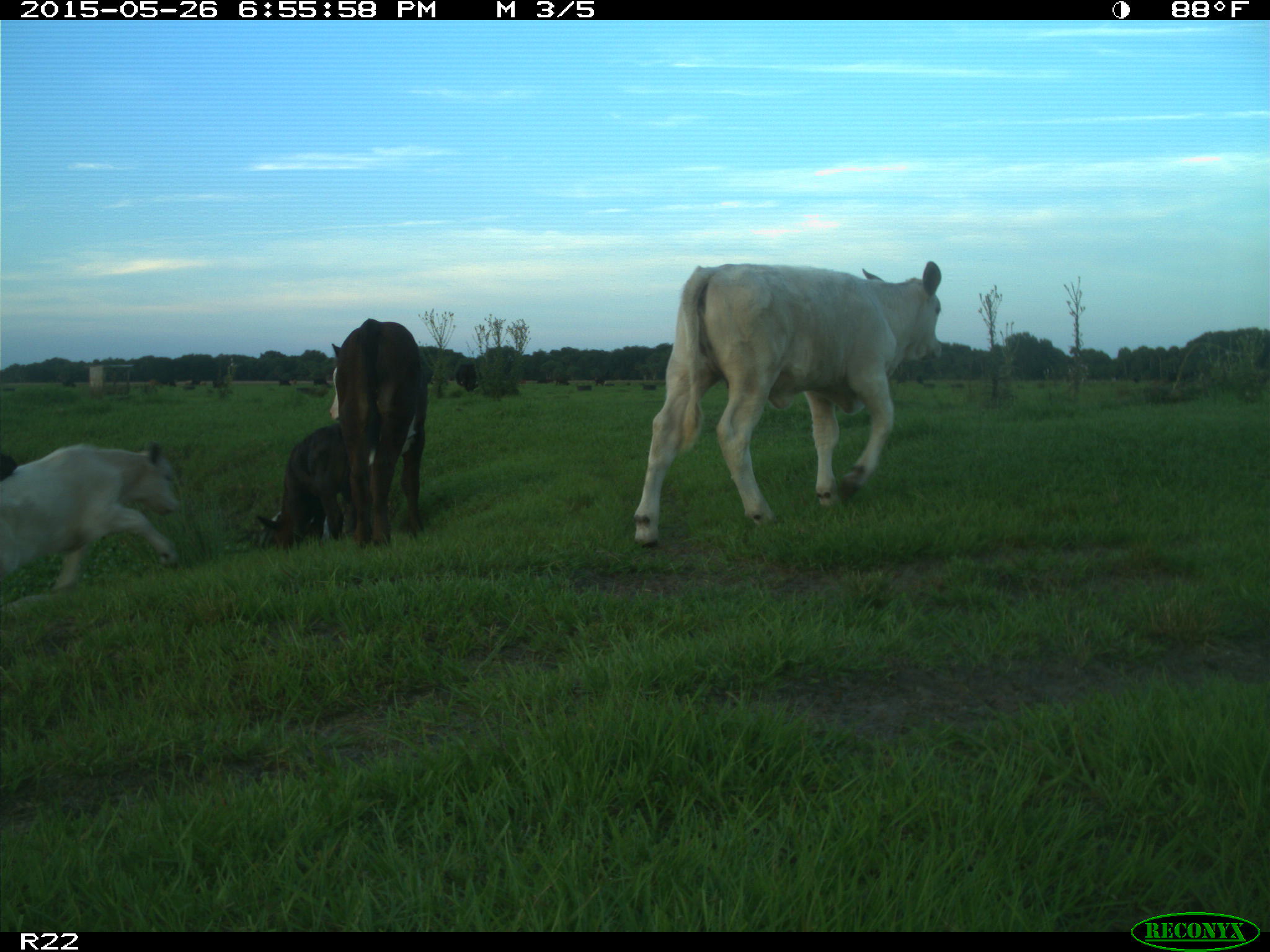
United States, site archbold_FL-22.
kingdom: Animalia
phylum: Chordata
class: Mammalia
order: Artiodactyla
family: Bovidae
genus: Bos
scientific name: Bos taurus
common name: domestic cow